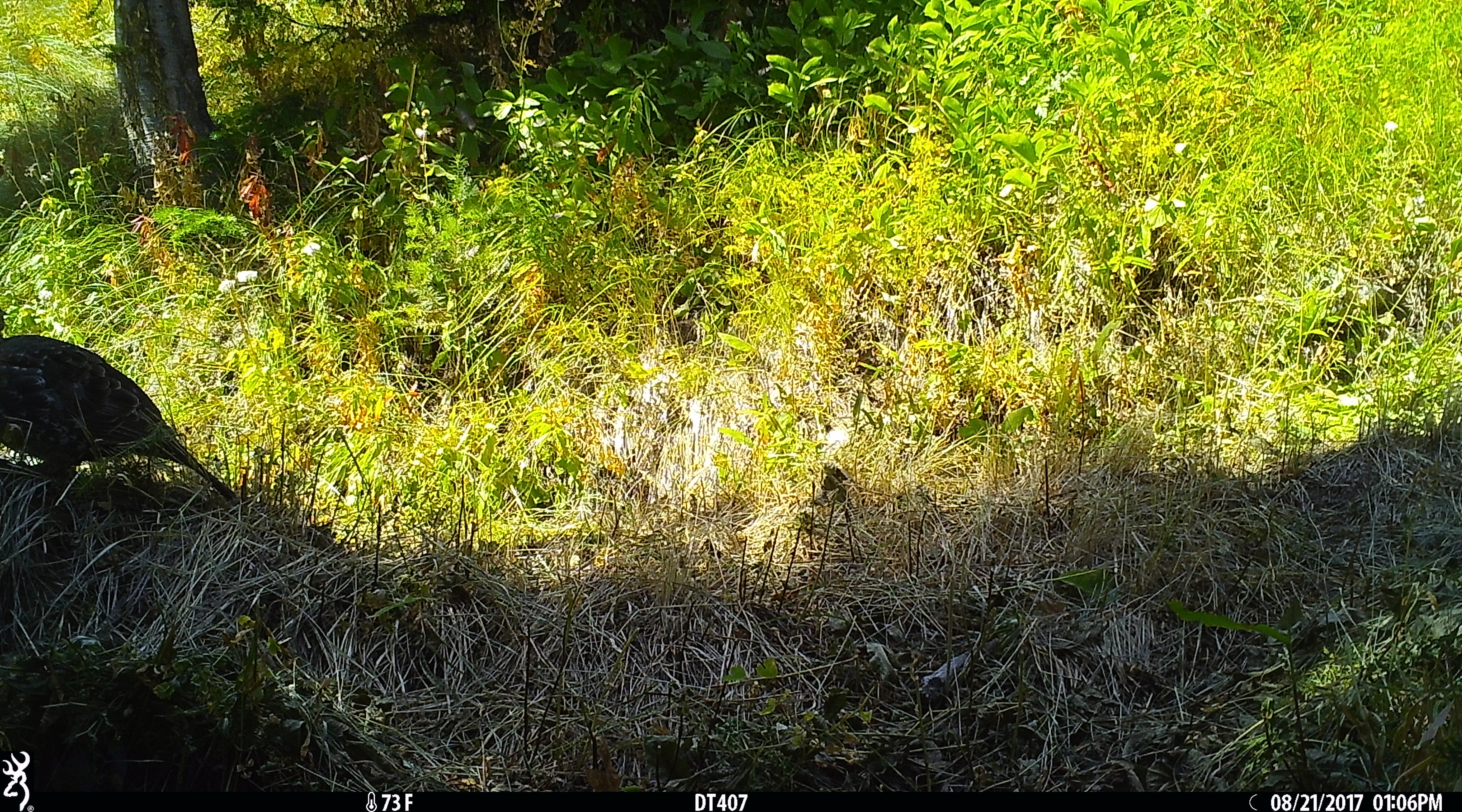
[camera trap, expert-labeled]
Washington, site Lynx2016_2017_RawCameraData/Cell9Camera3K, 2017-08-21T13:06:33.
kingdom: Animalia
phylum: Chordata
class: Aves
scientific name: Aves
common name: birds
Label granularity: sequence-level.